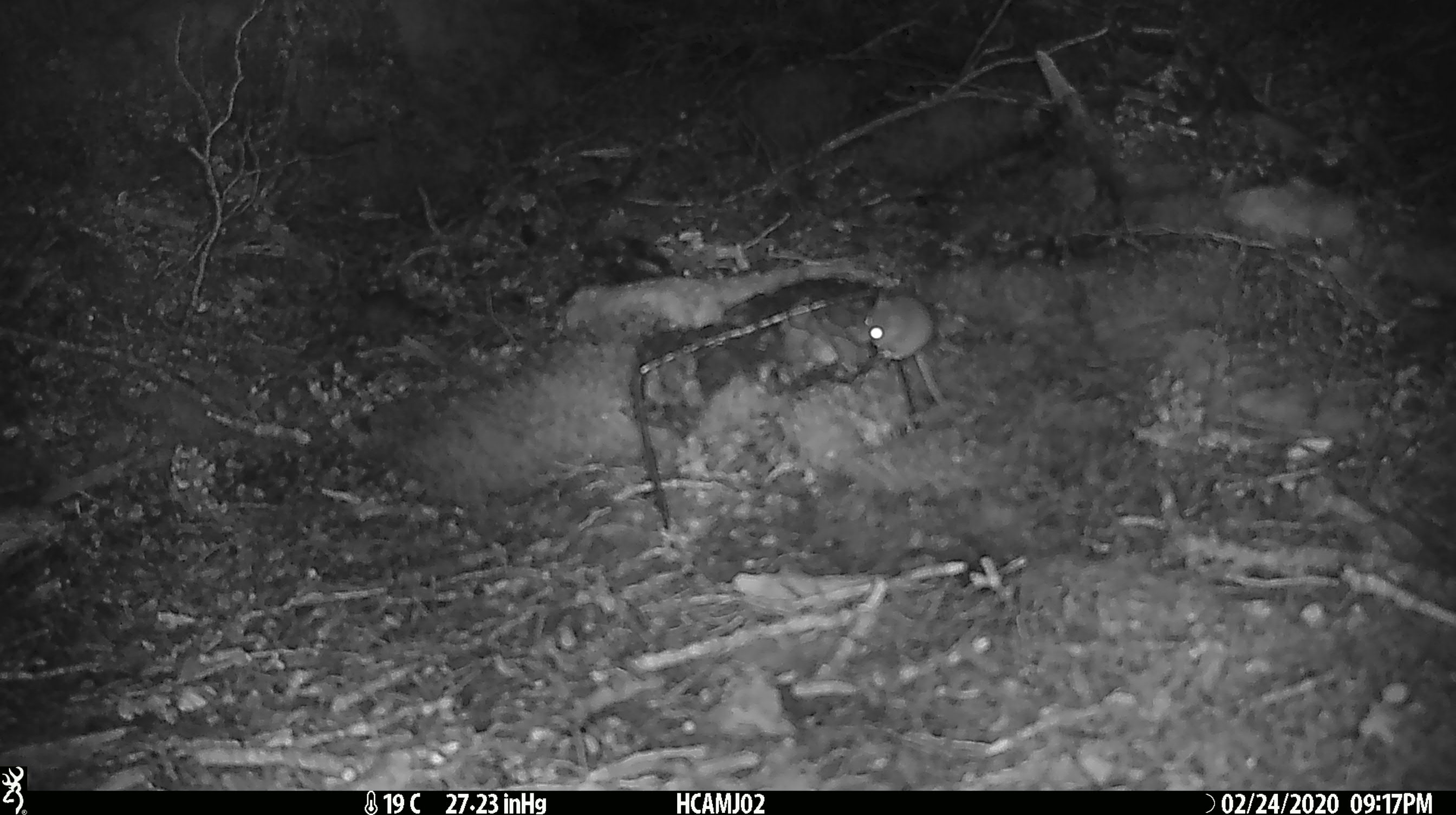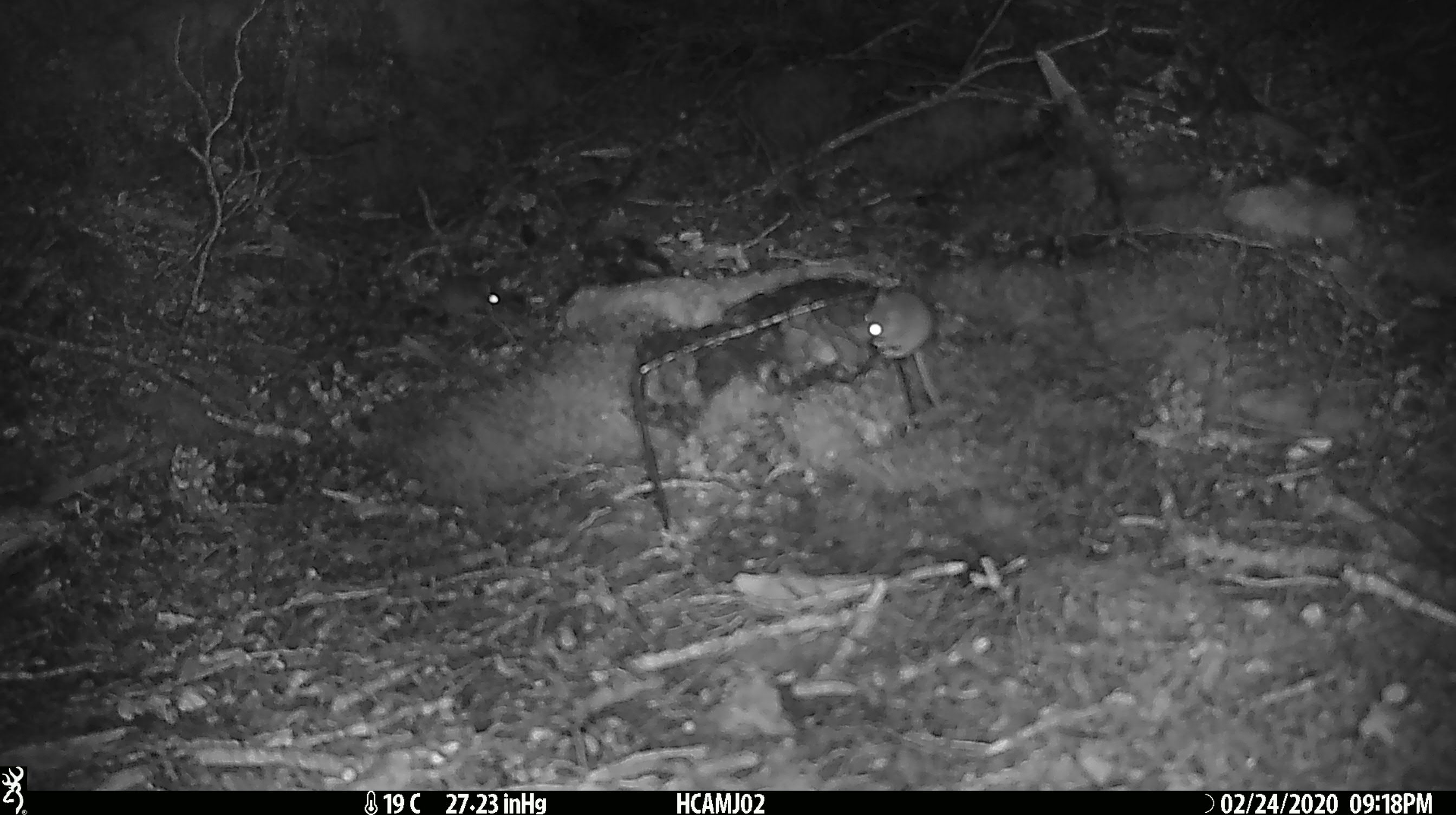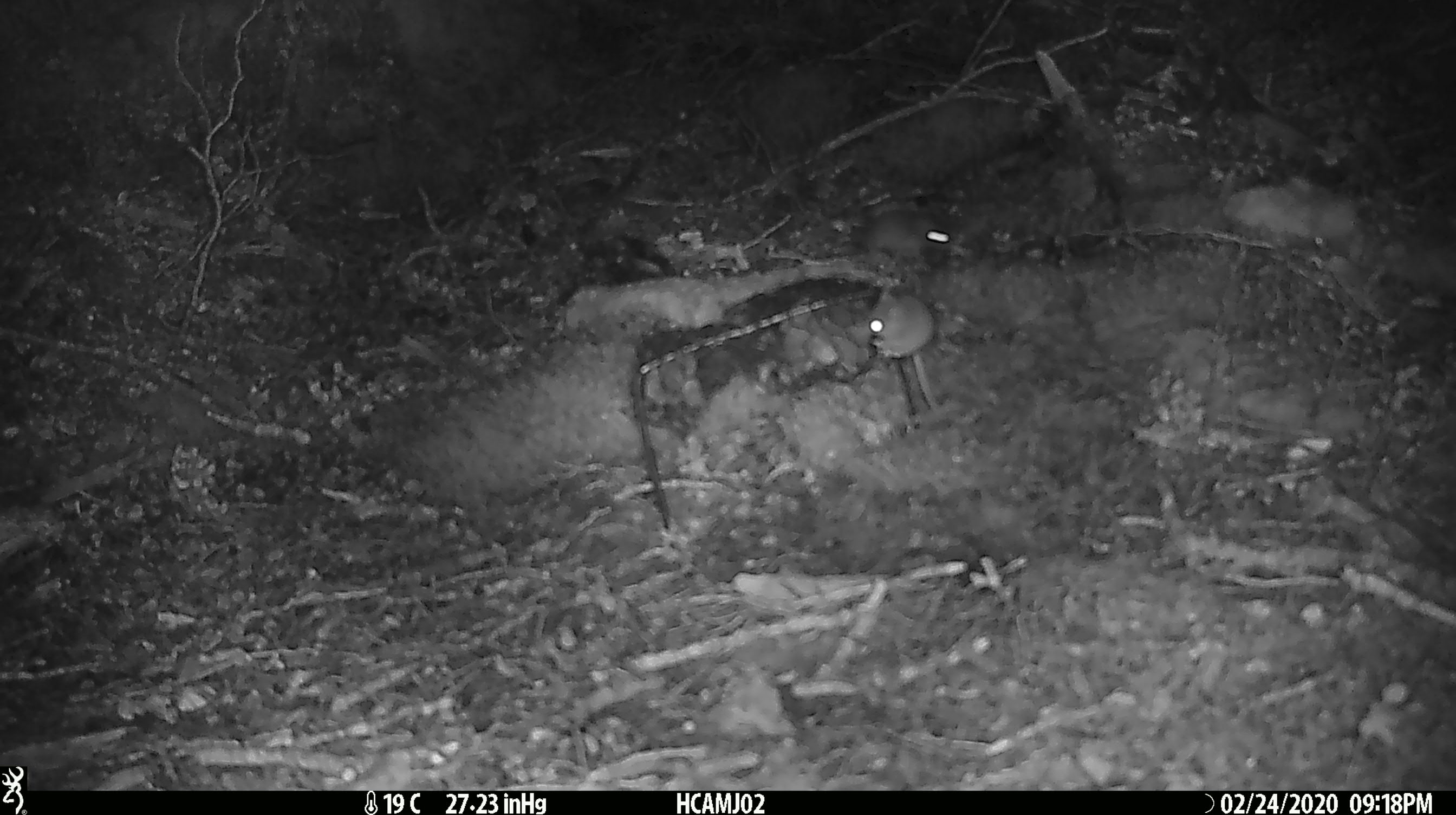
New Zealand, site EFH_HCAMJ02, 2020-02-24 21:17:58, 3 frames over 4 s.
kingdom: Animalia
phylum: Chordata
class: Mammalia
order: Rodentia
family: Muridae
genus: Mus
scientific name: Mus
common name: mouse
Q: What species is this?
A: Mouse (Mus).